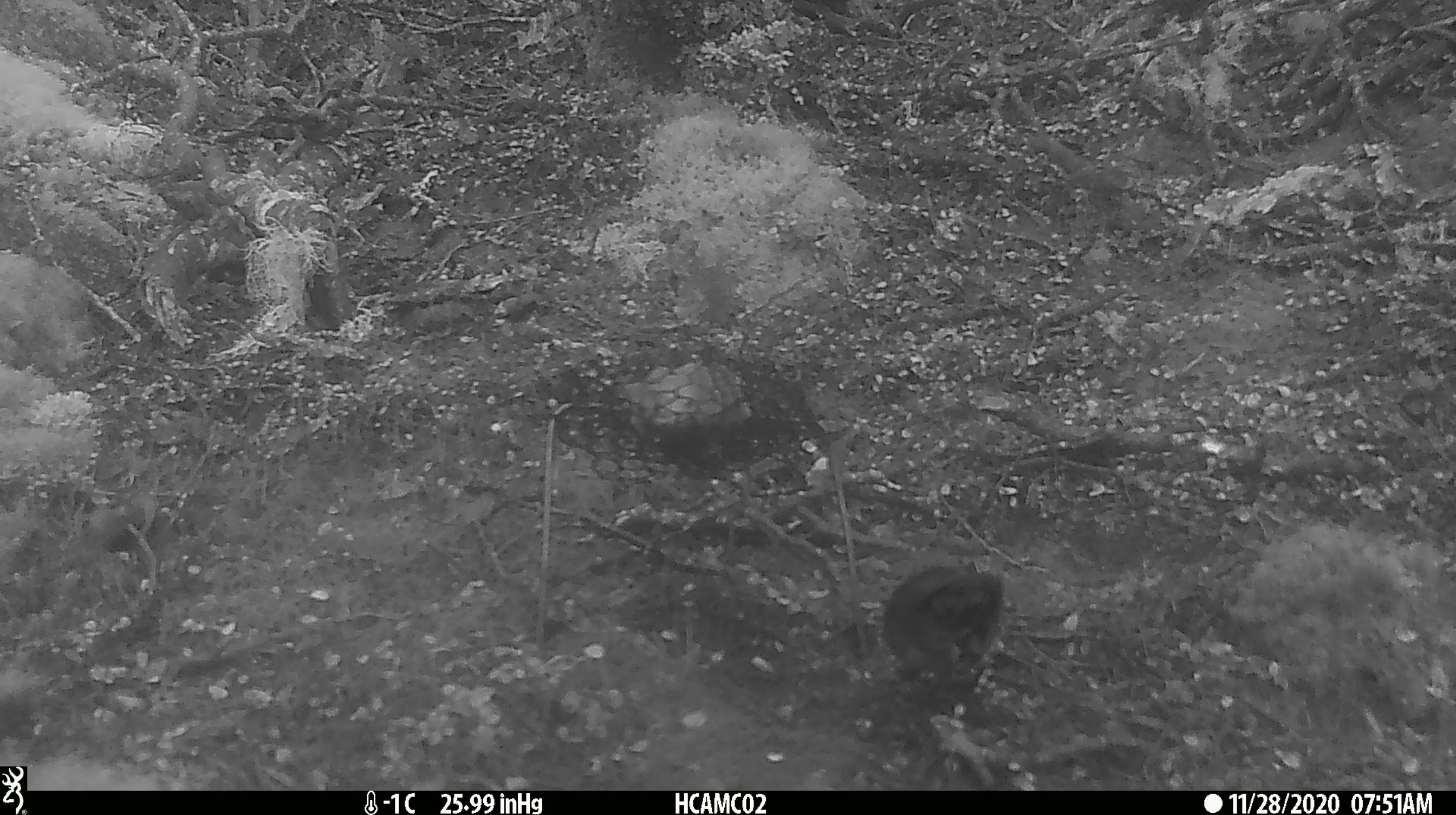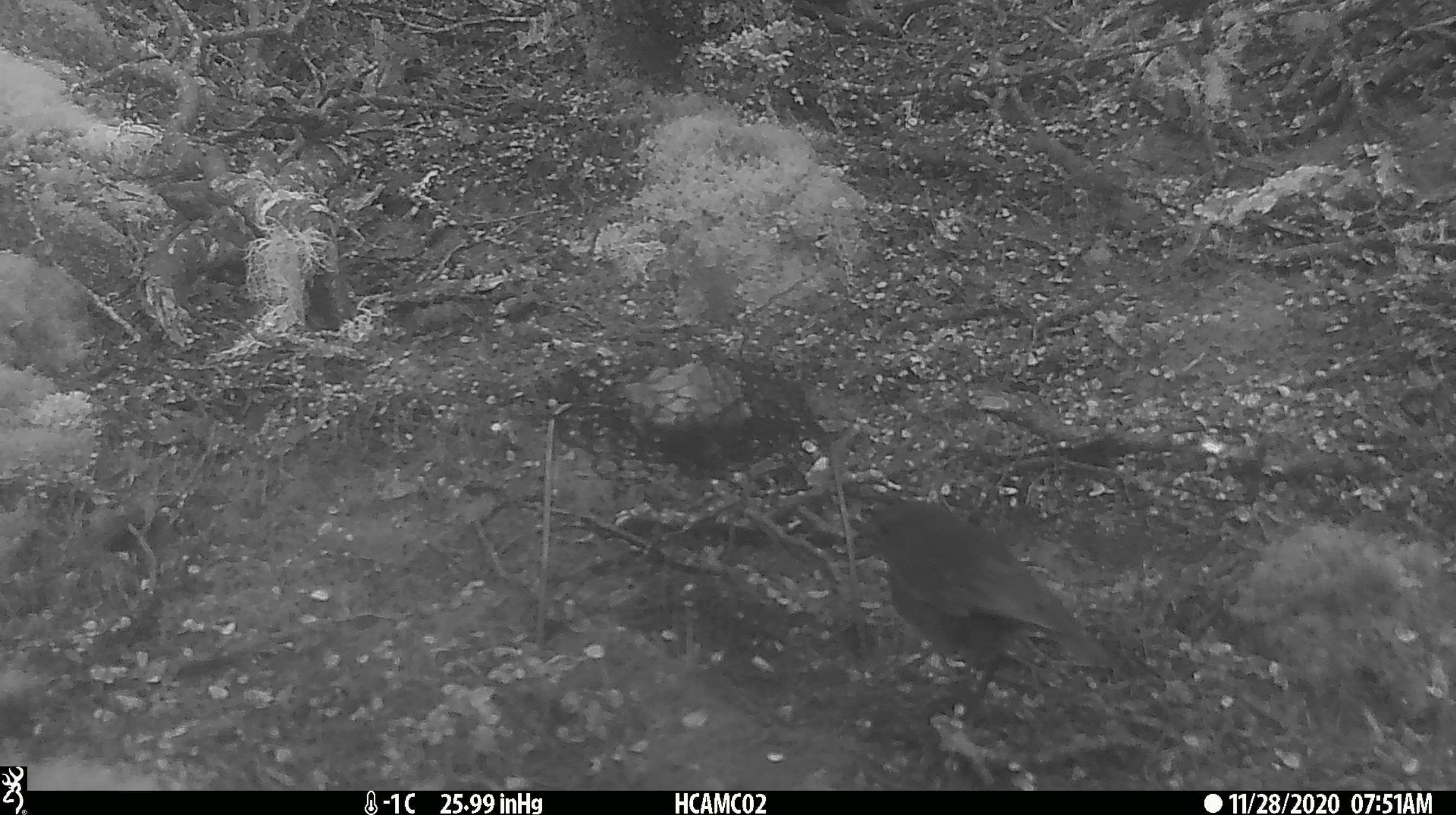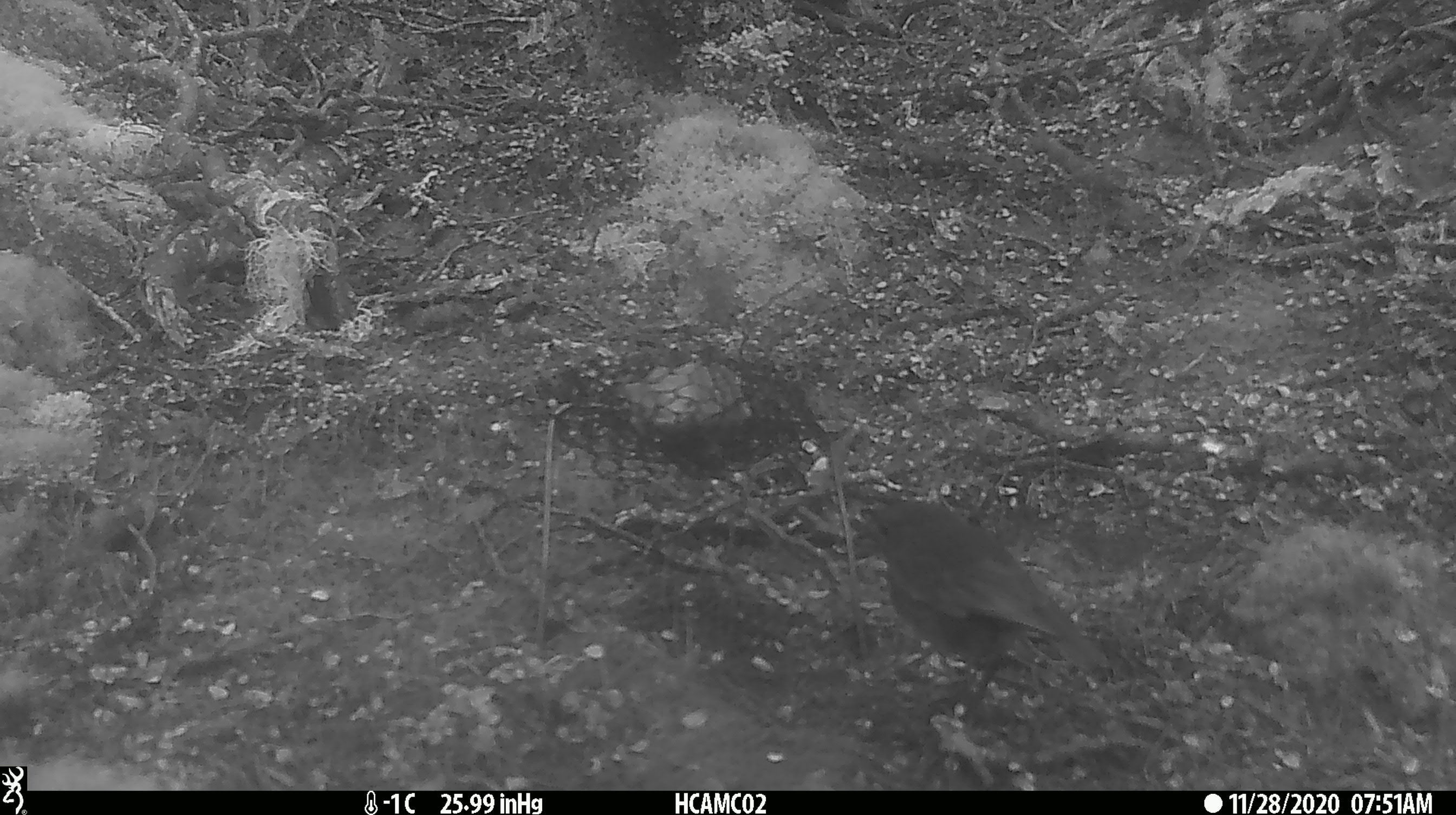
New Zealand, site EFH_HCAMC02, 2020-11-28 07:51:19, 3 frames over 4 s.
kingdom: Animalia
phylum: Chordata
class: Aves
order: Passeriformes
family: Petroicidae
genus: Petroica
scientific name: Petroica australis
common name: new zealand robin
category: robin